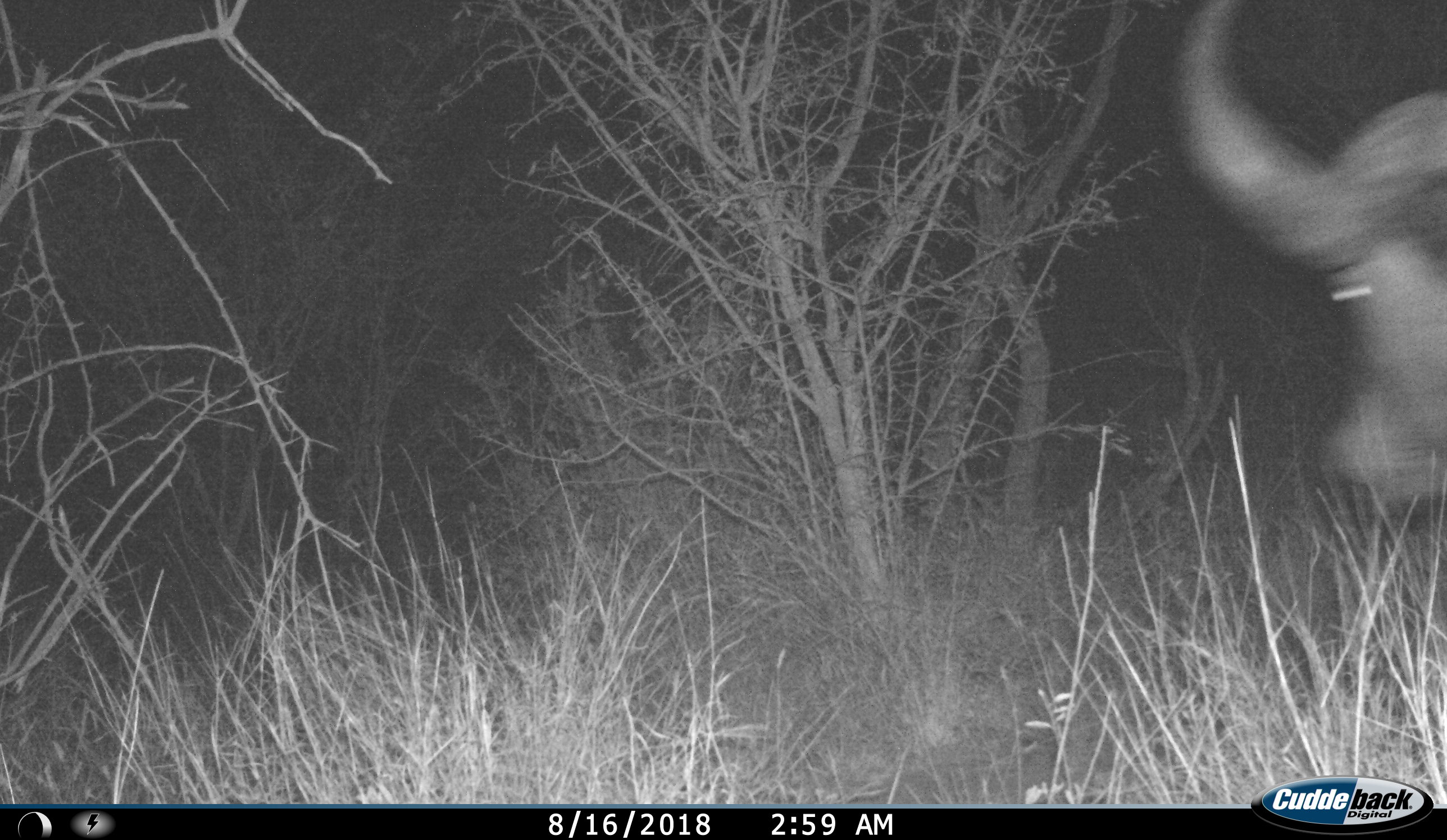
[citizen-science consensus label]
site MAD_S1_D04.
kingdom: Animalia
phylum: Chordata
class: Mammalia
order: Artiodactyla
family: Bovidae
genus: Syncerus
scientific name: Syncerus caffer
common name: african buffalo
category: buffalo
Buffalo (african buffalo) (Syncerus caffer), count 1. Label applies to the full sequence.